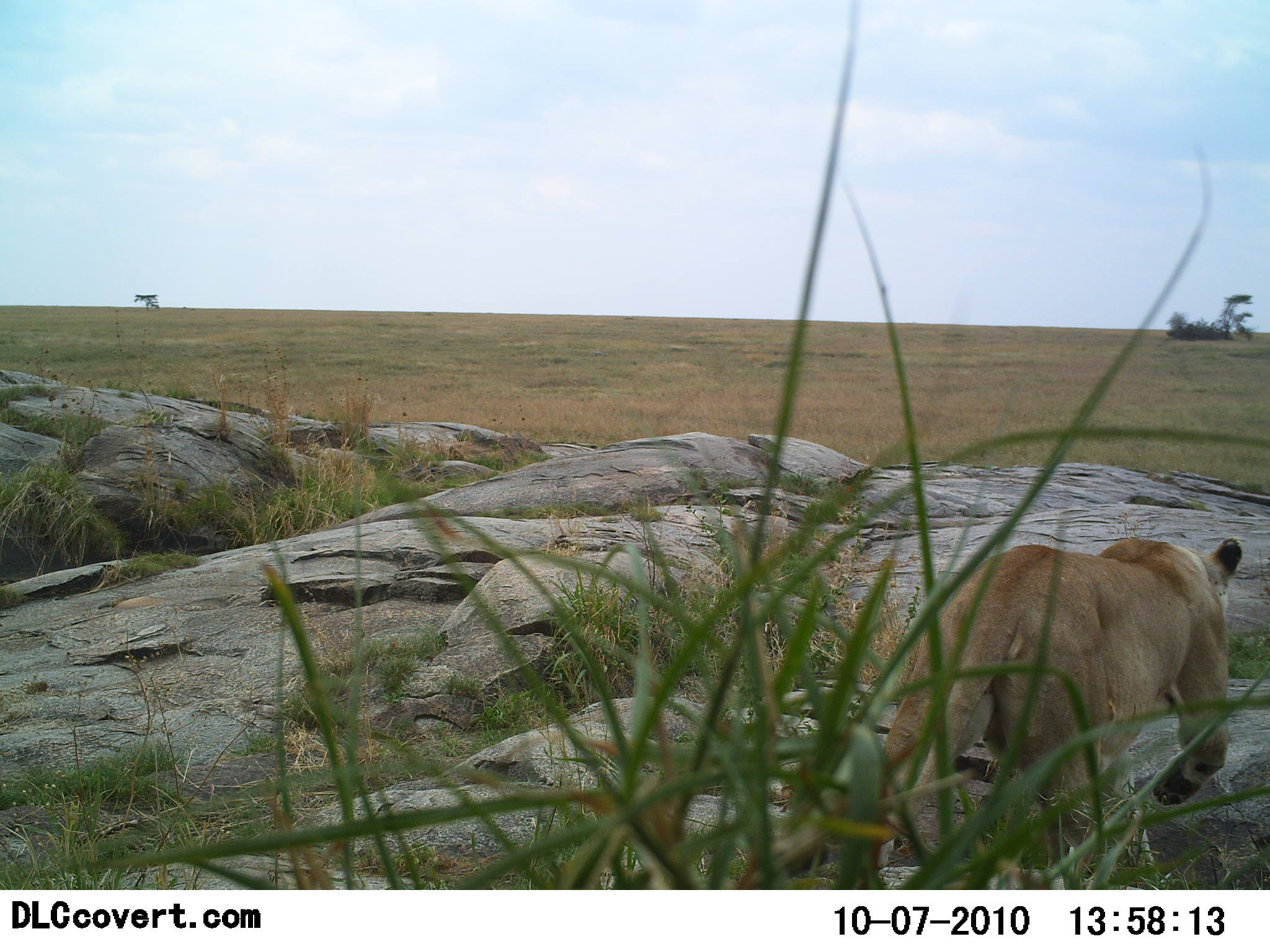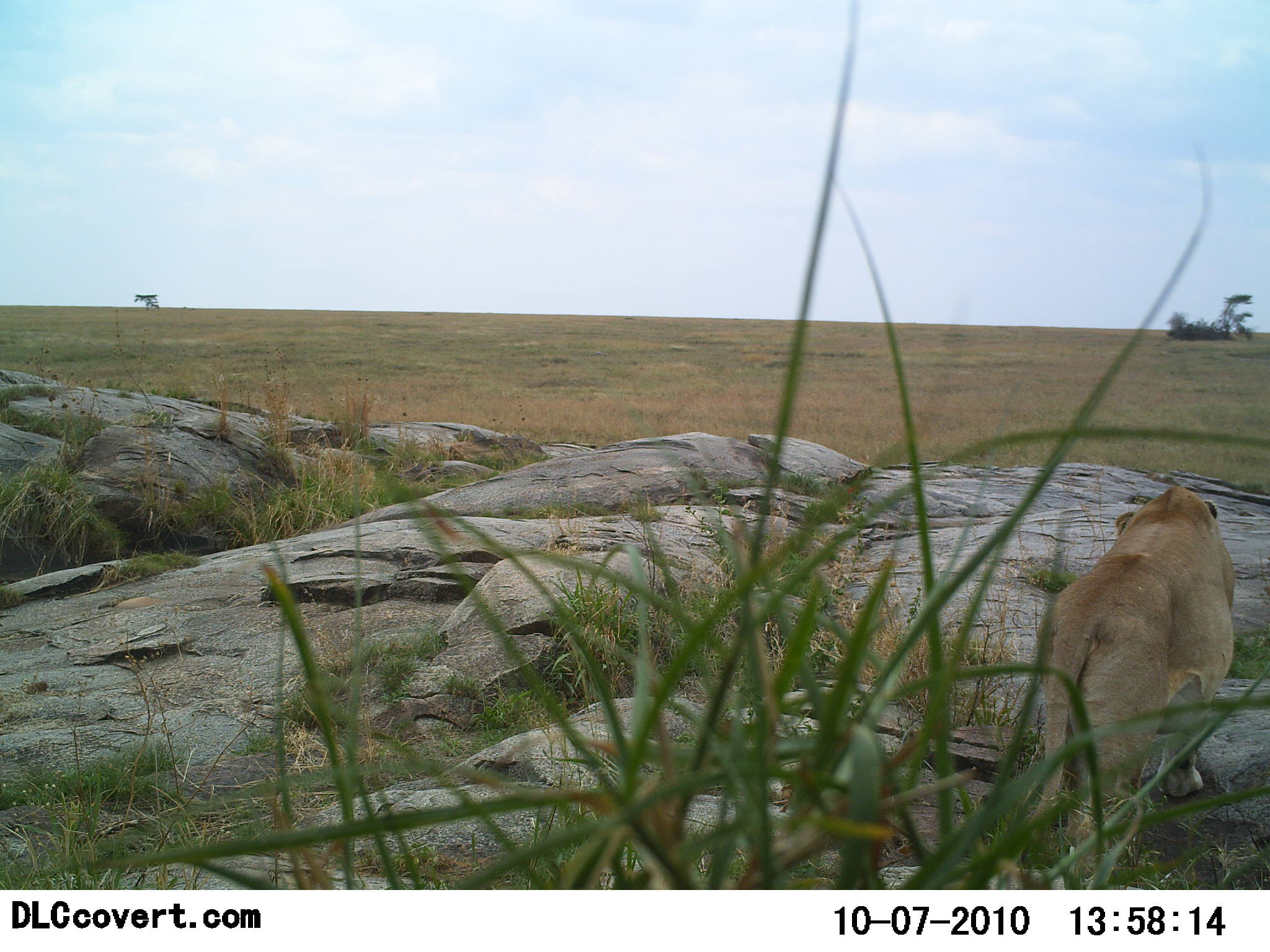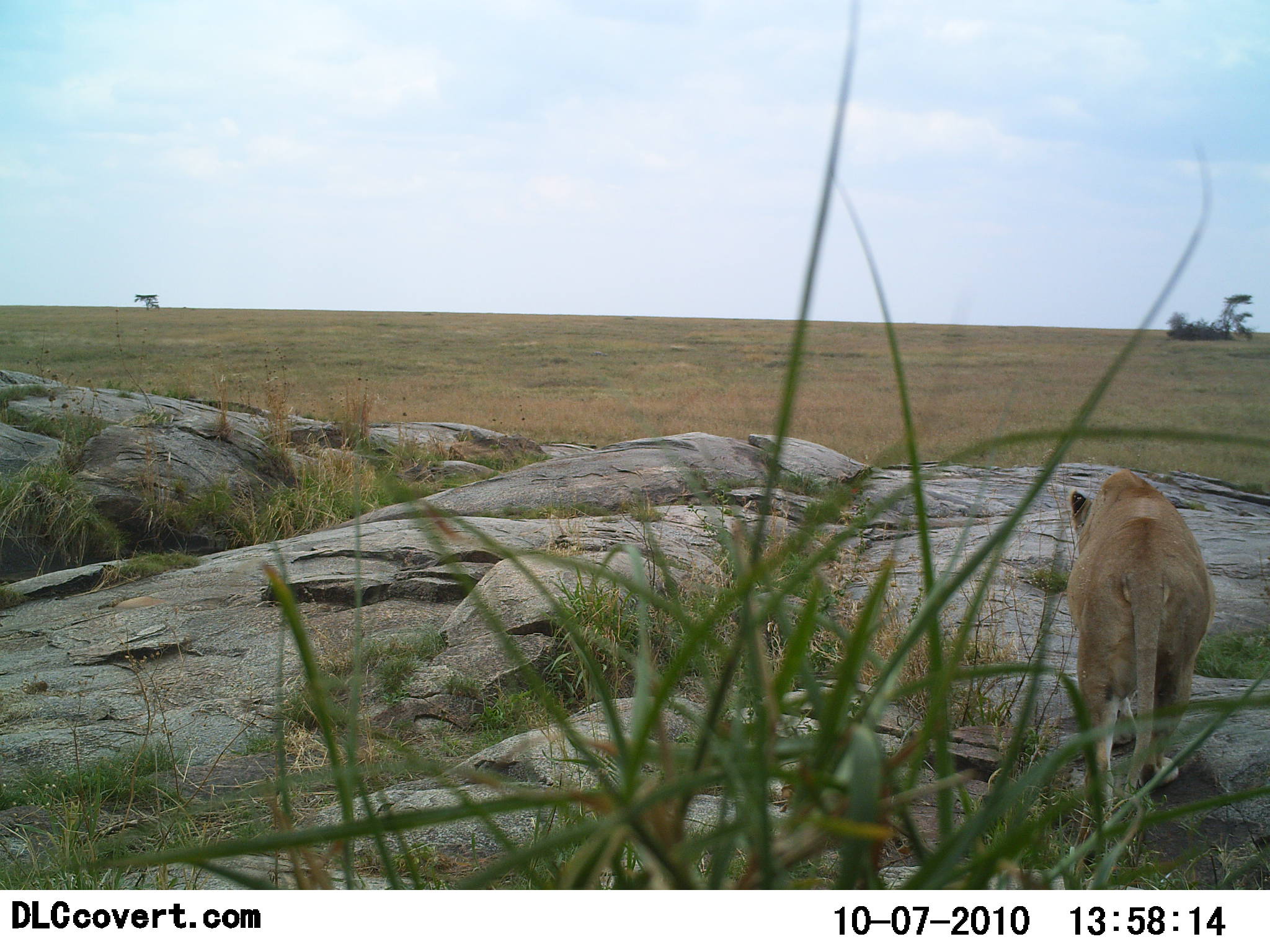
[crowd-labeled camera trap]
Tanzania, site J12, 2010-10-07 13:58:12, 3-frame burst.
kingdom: Animalia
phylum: Chordata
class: Mammalia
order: Carnivora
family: Felidae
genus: Panthera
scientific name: Panthera leo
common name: lion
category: lionfemale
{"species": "lionfemale (lion) (Panthera leo)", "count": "1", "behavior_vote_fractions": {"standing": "0%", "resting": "0%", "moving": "100%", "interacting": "0%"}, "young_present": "0%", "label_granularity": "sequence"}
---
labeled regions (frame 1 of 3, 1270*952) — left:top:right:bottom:
animal: 874:537:1244:874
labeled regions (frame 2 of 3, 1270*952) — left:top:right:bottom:
animal: 1027:488:1239:886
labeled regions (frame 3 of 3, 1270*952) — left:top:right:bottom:
animal: 1068:469:1218:872